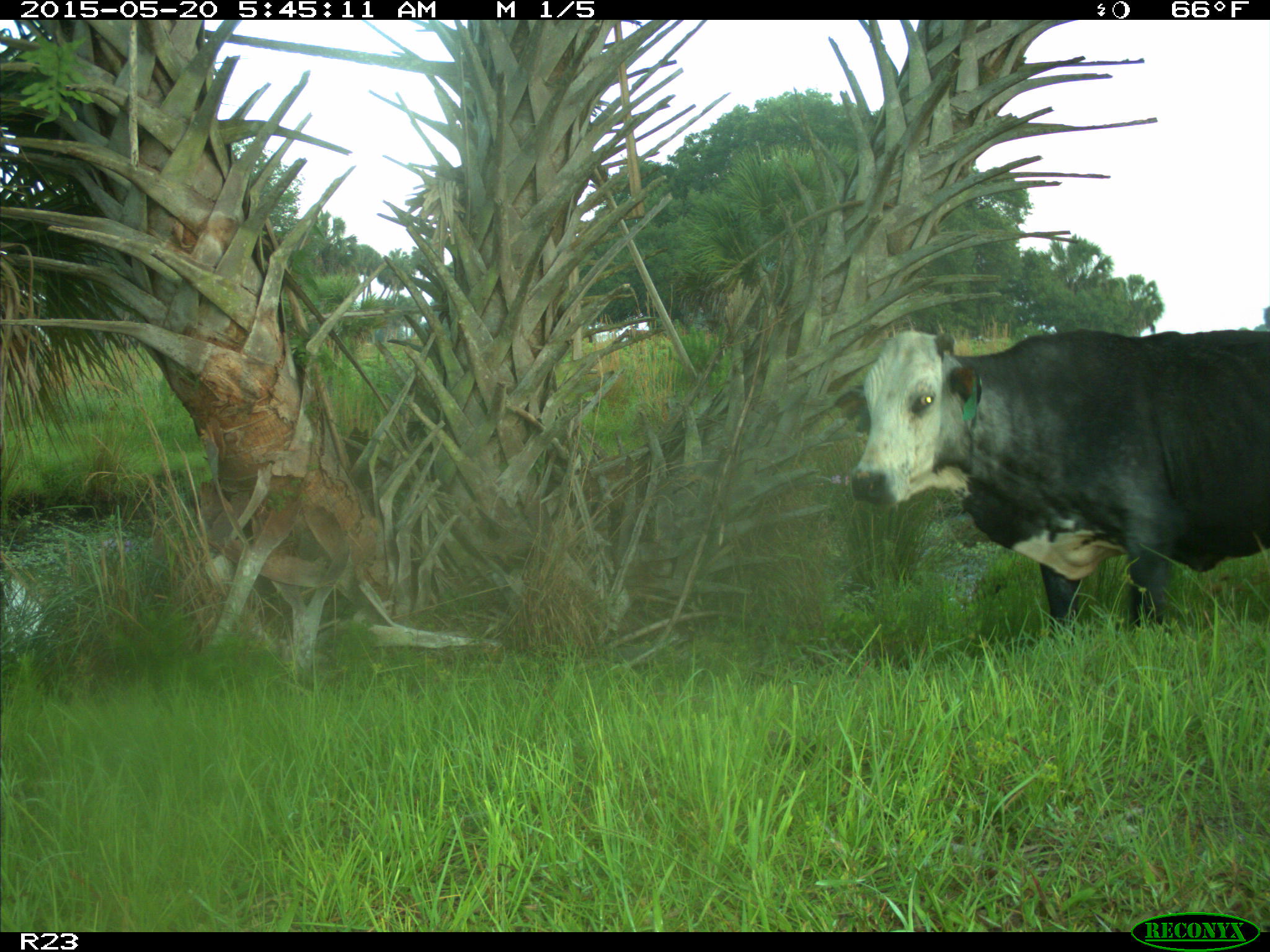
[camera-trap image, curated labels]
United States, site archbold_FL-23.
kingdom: Animalia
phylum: Chordata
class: Mammalia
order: Artiodactyla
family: Bovidae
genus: Bos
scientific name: Bos taurus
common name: domestic cow